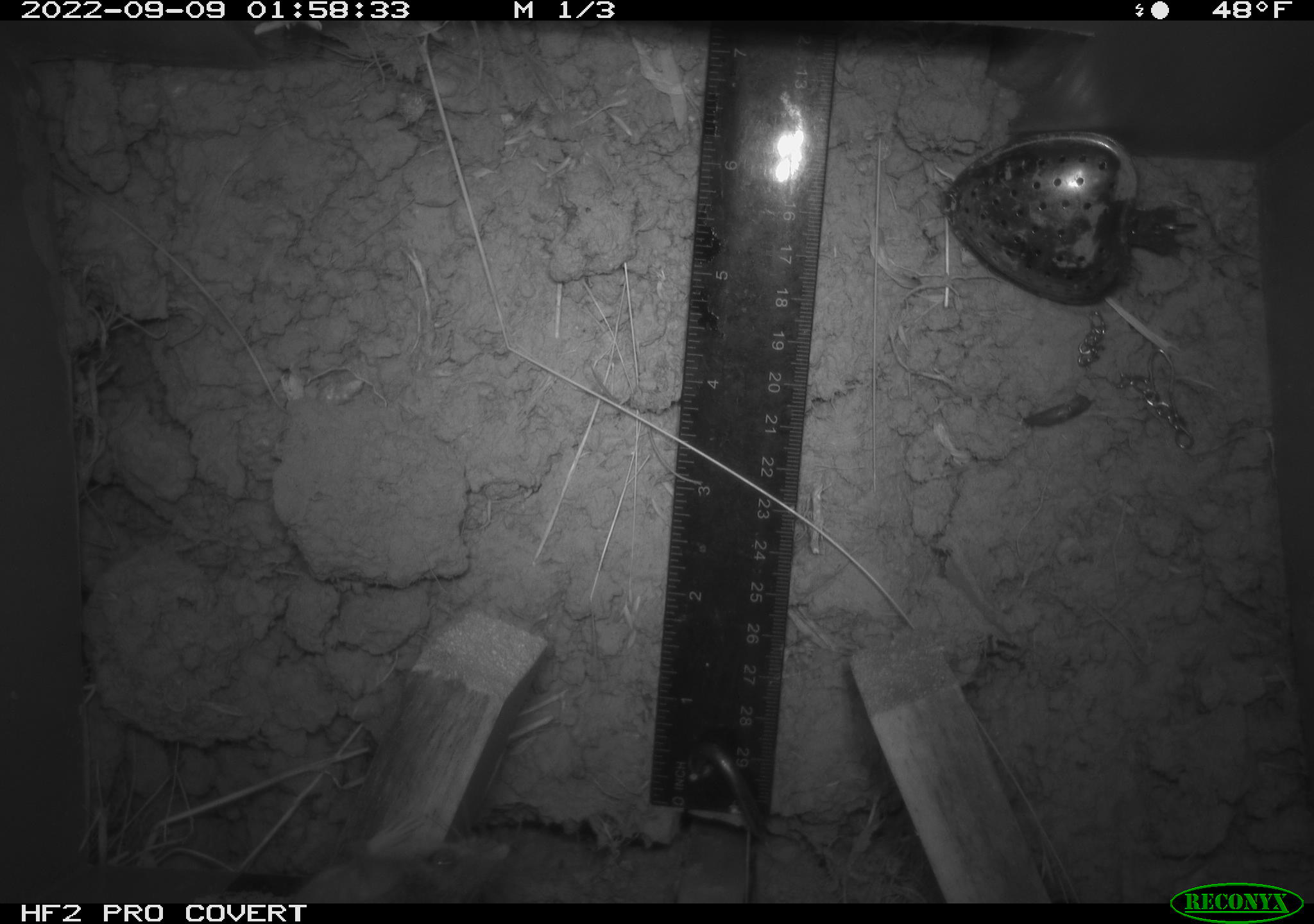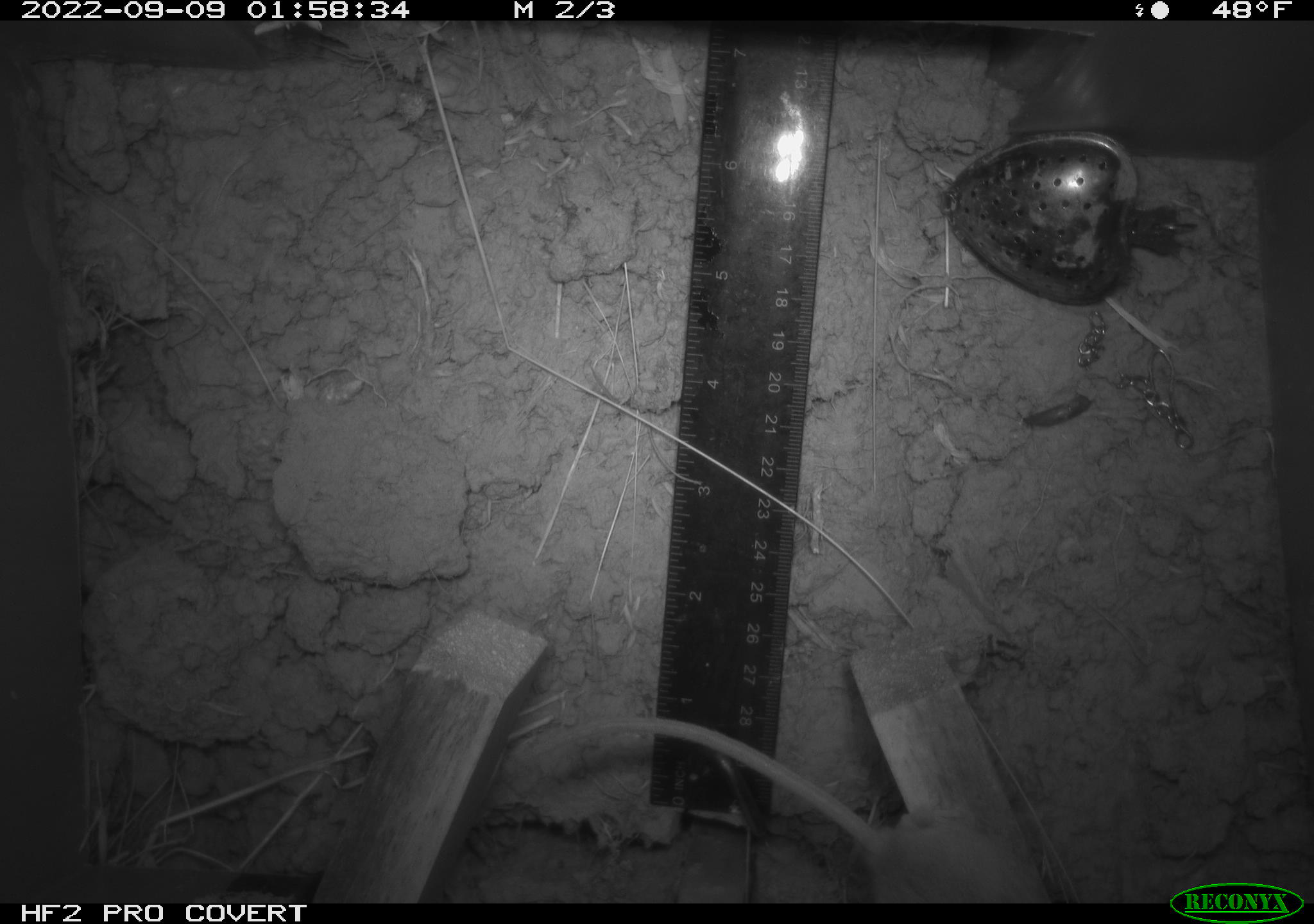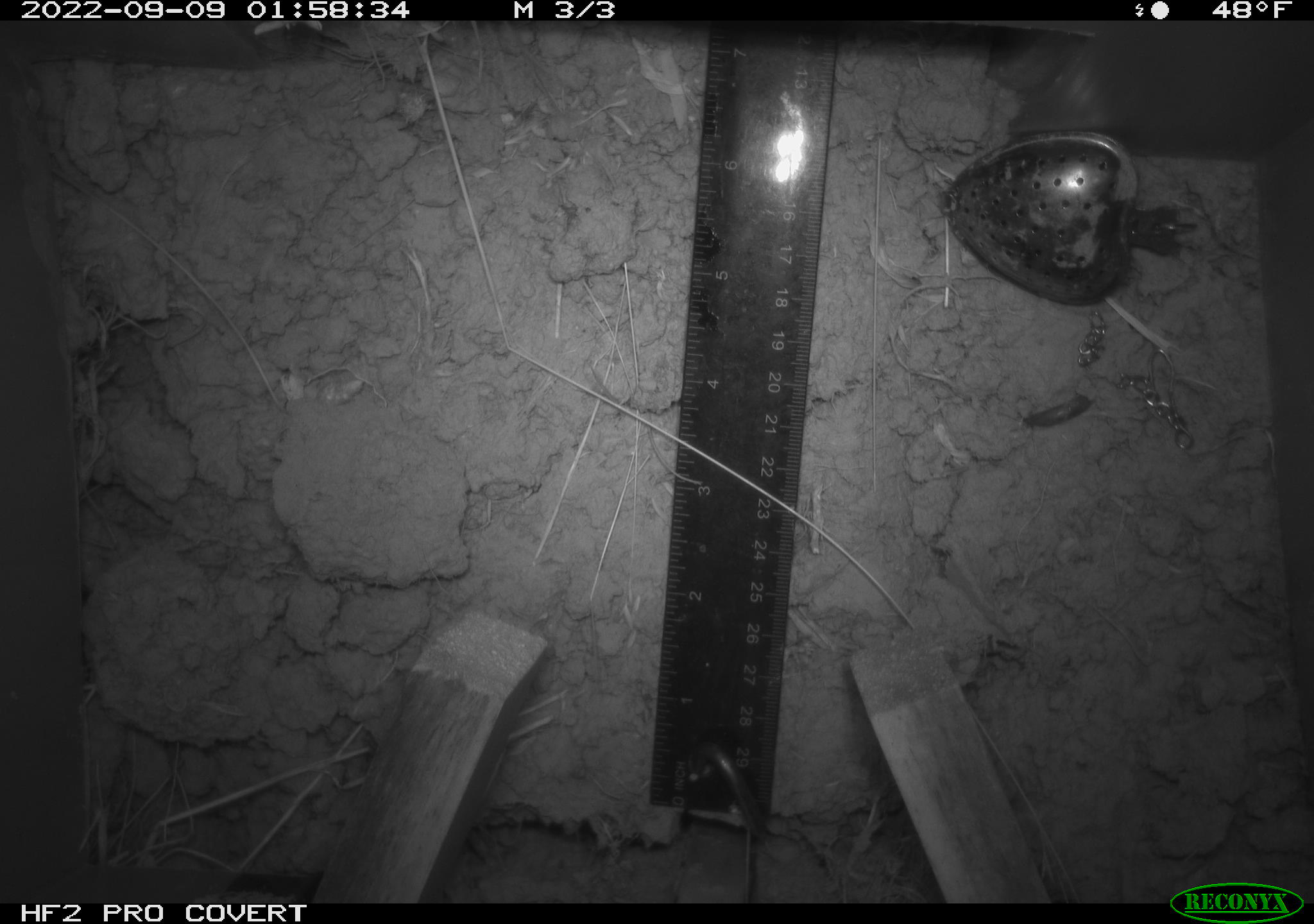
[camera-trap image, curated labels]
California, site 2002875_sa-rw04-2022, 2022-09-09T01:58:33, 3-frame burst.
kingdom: Animalia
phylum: Chordata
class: Mammalia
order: Rodentia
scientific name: Rodentia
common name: mouse species